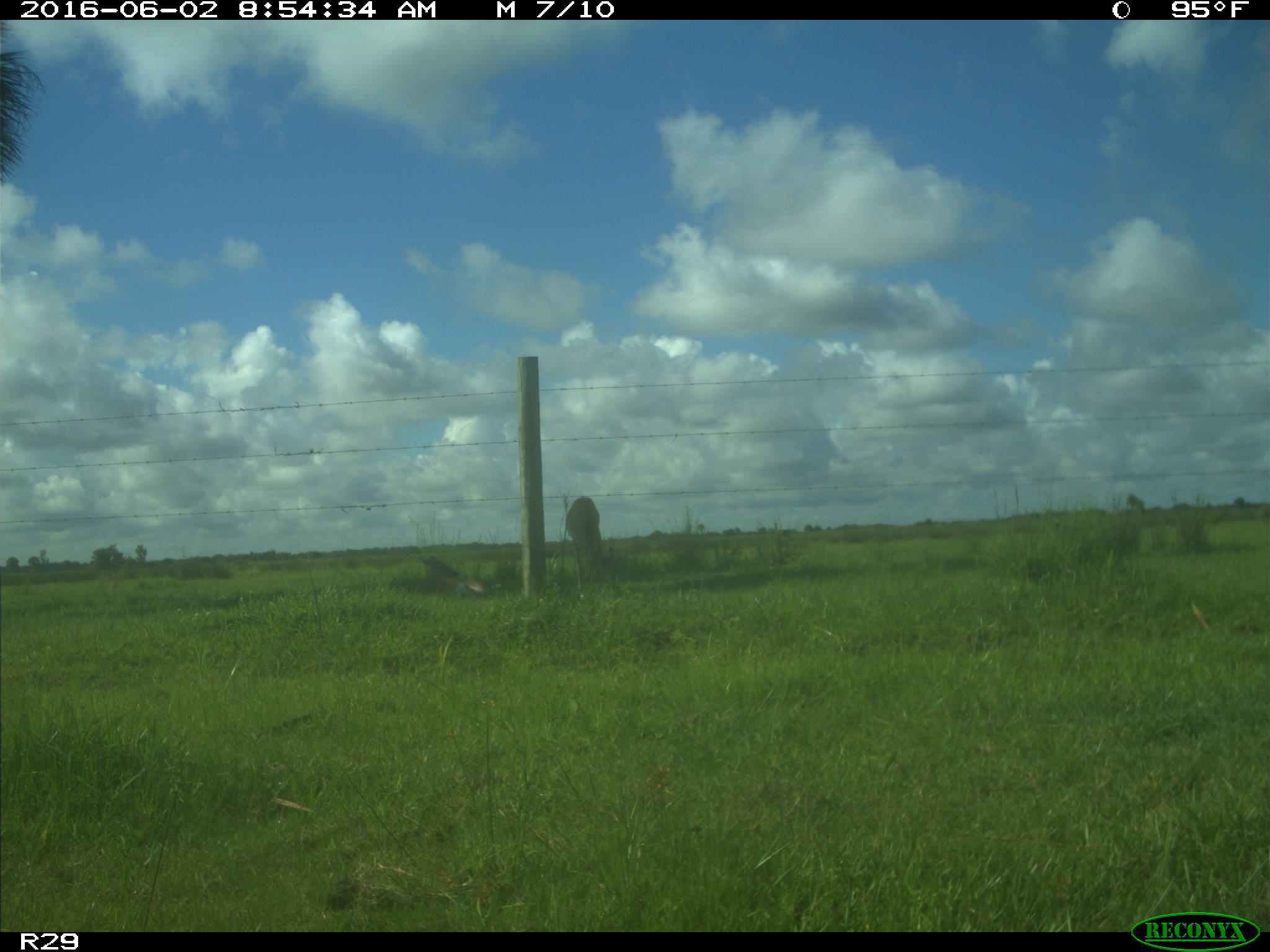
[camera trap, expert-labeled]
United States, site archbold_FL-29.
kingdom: Animalia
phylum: Chordata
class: Mammalia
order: Artiodactyla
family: Cervidae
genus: Odocoileus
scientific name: Odocoileus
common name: deer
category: unidentified deer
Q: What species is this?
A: Unidentified deer (deer) (Odocoileus).